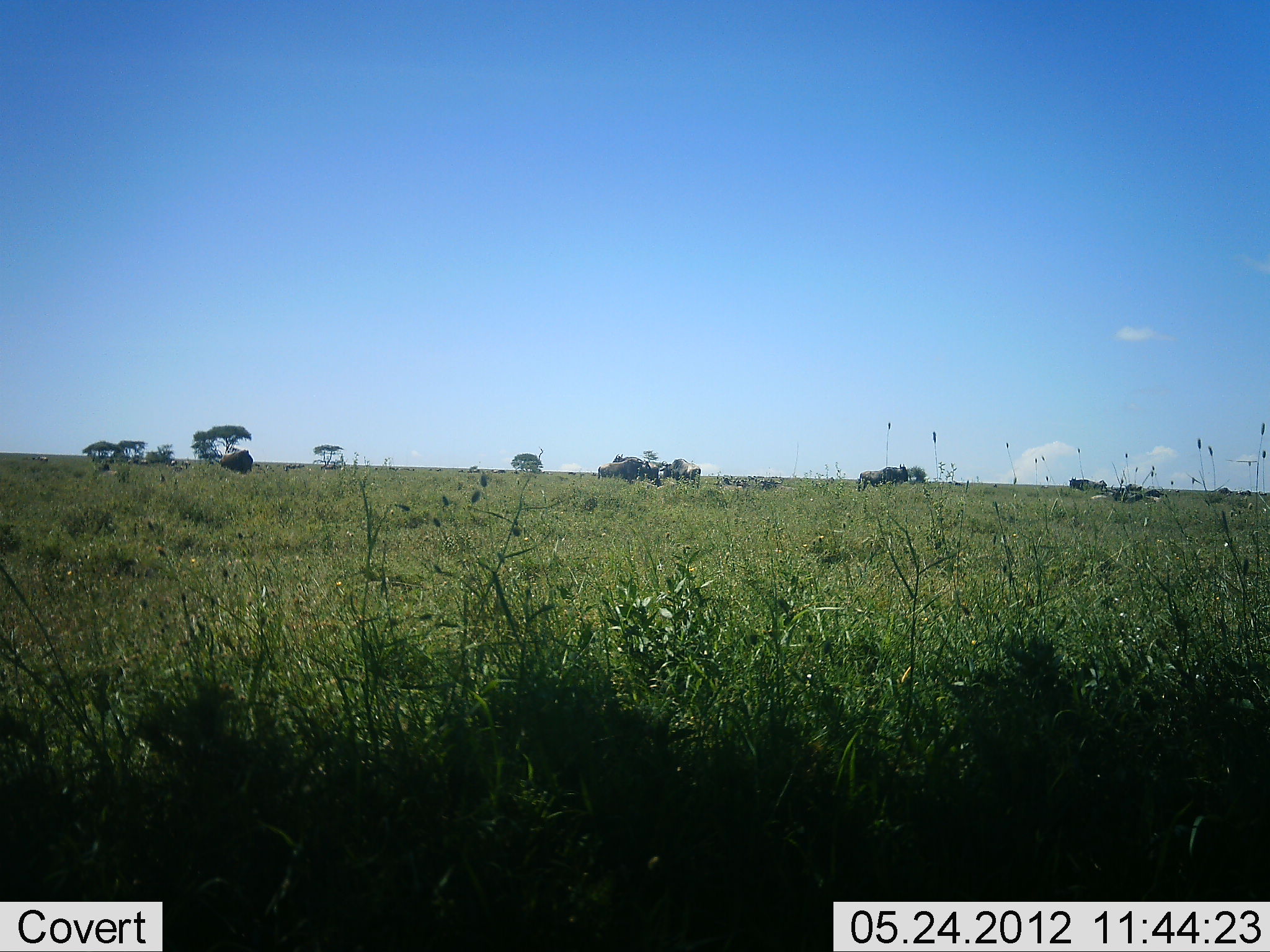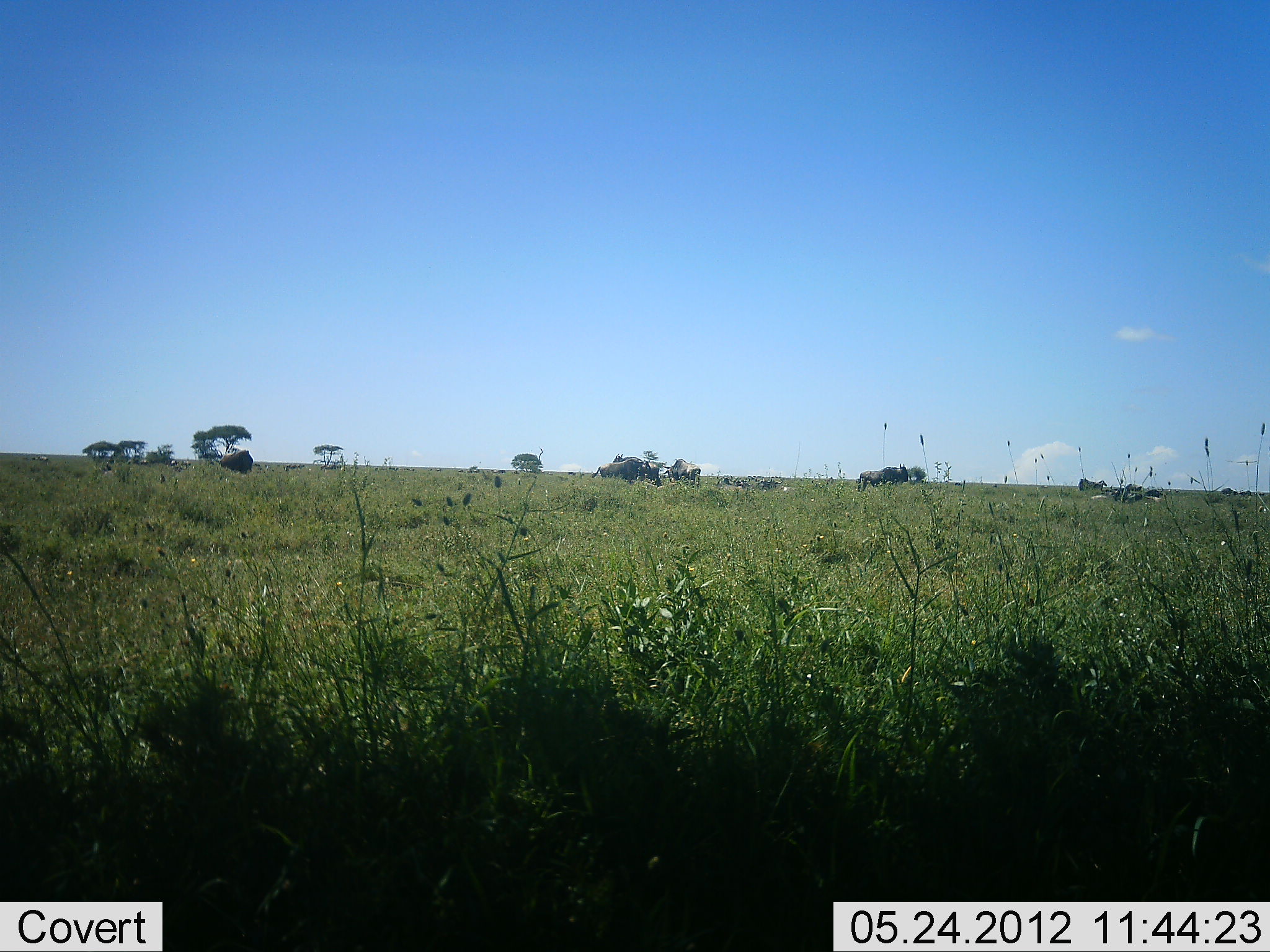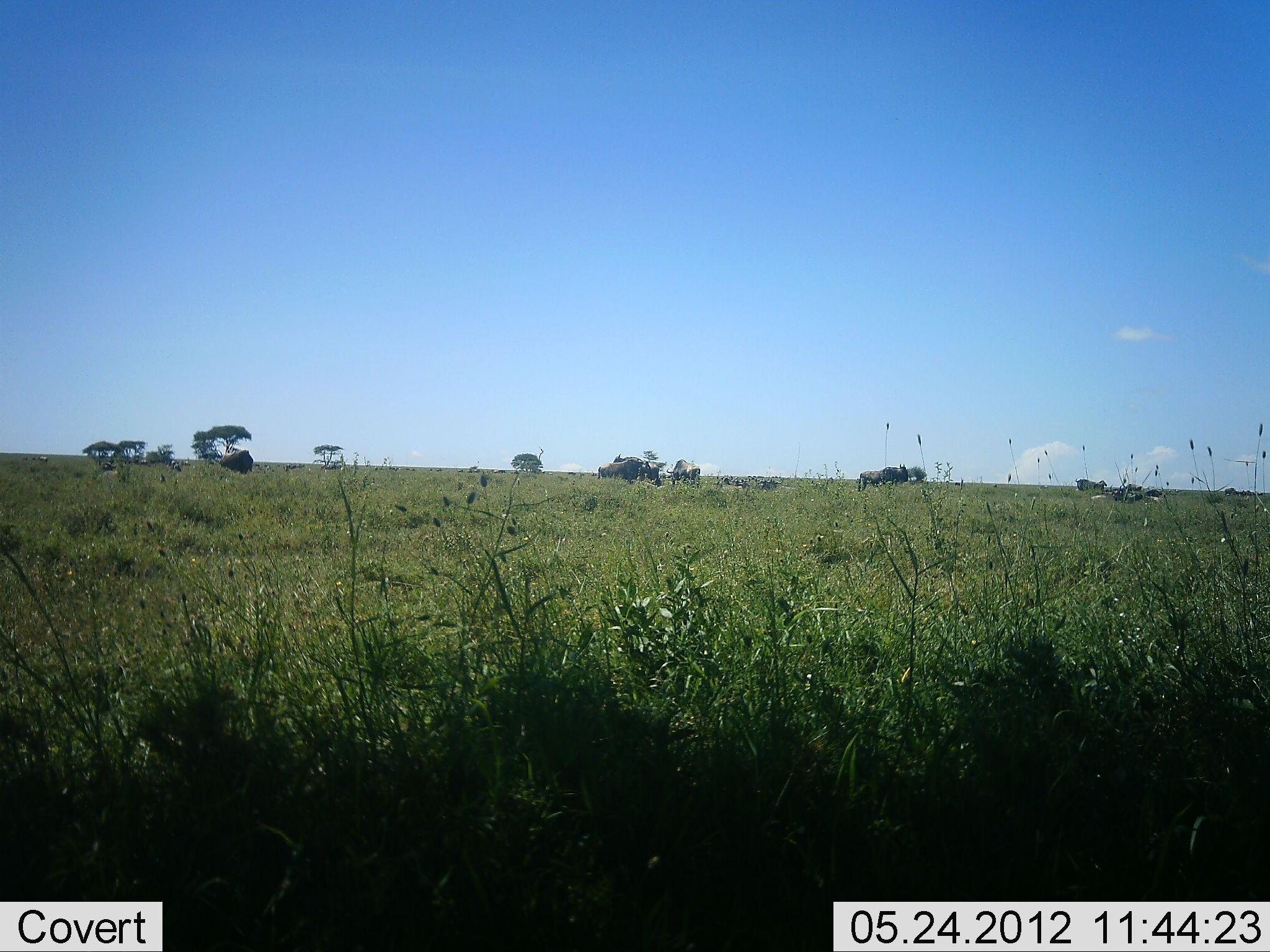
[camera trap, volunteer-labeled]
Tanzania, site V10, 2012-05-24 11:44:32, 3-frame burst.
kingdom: Animalia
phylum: Chordata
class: Mammalia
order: Artiodactyla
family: Bovidae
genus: Connochaetes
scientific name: Connochaetes taurinus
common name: blue wildebeest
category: wildebeest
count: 9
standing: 80%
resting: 0%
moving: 20%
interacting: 0%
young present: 0%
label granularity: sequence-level